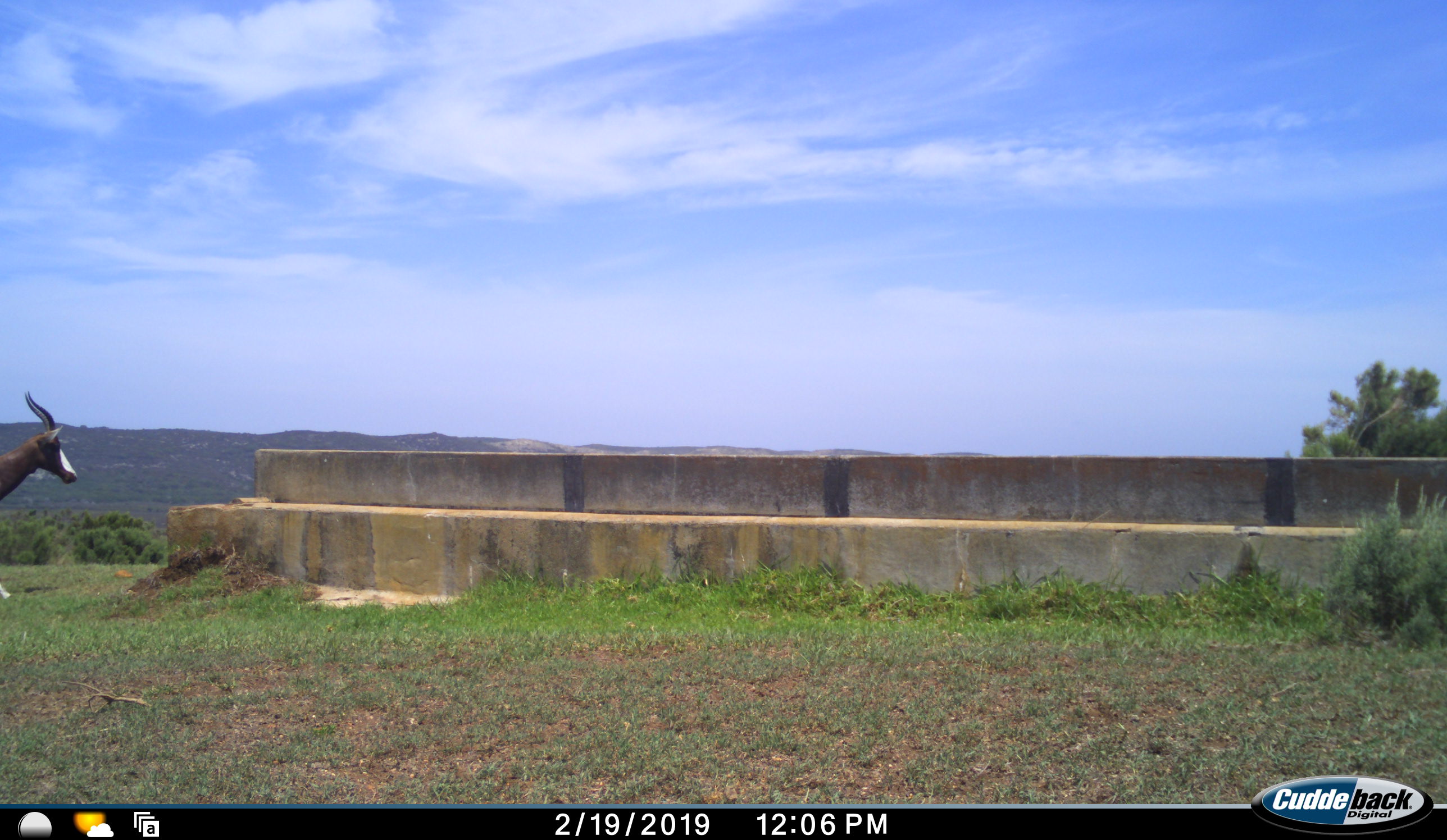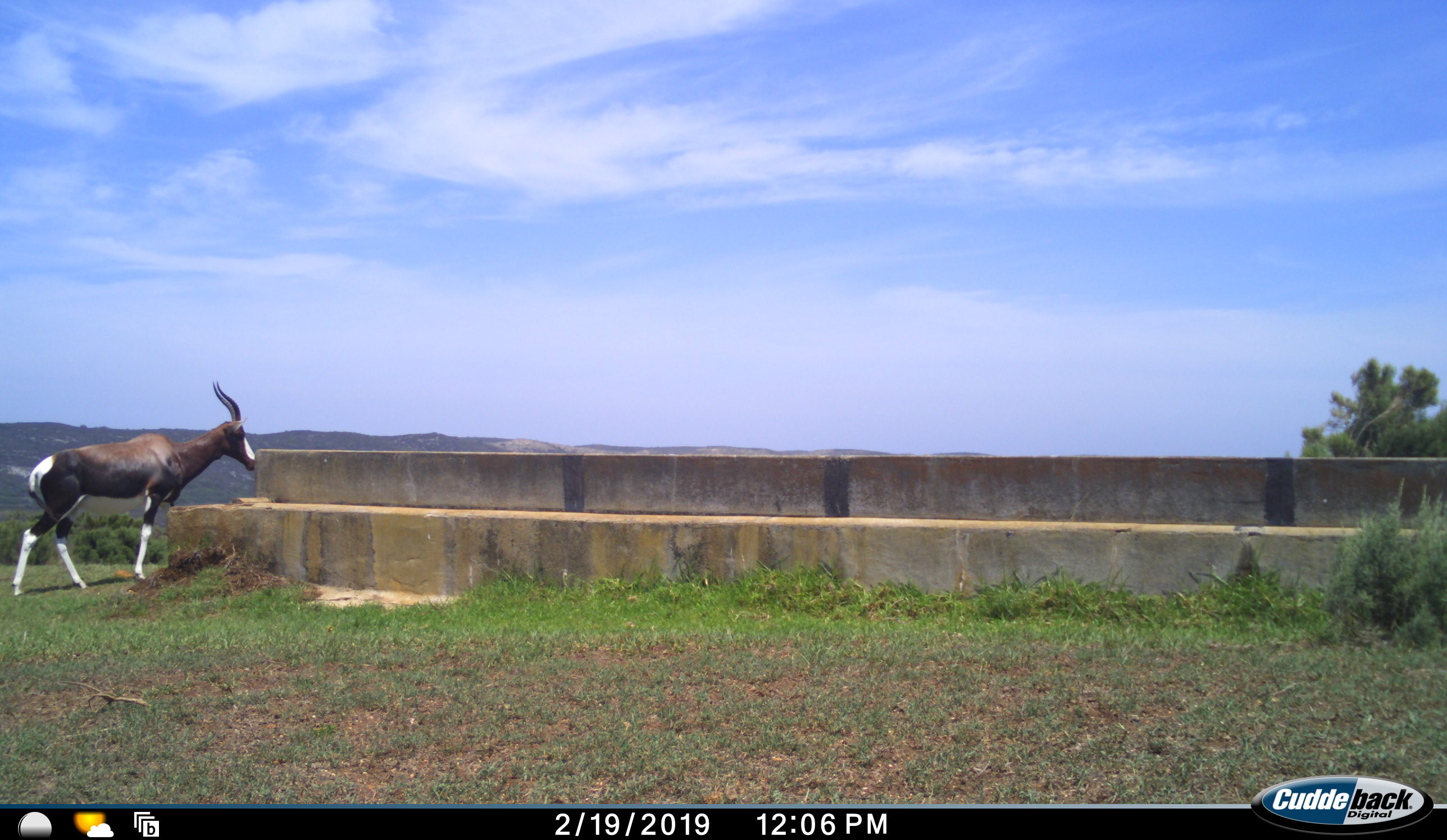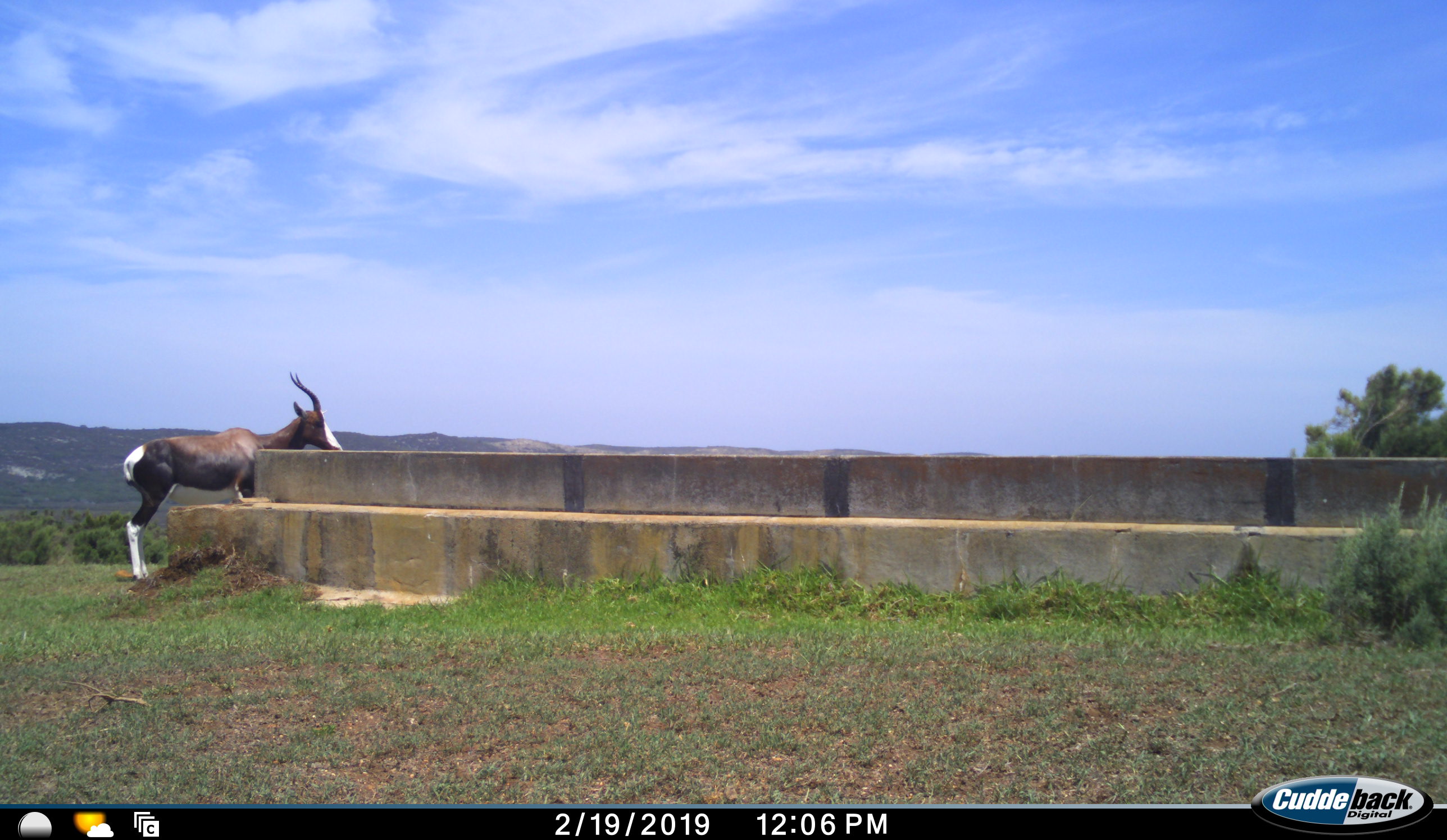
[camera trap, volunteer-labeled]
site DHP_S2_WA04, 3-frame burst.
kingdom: Animalia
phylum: Chordata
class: Mammalia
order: Artiodactyla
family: Bovidae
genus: Damaliscus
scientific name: Damaliscus pygargus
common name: bontebok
Bontebok (Damaliscus pygargus), count 1. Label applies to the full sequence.